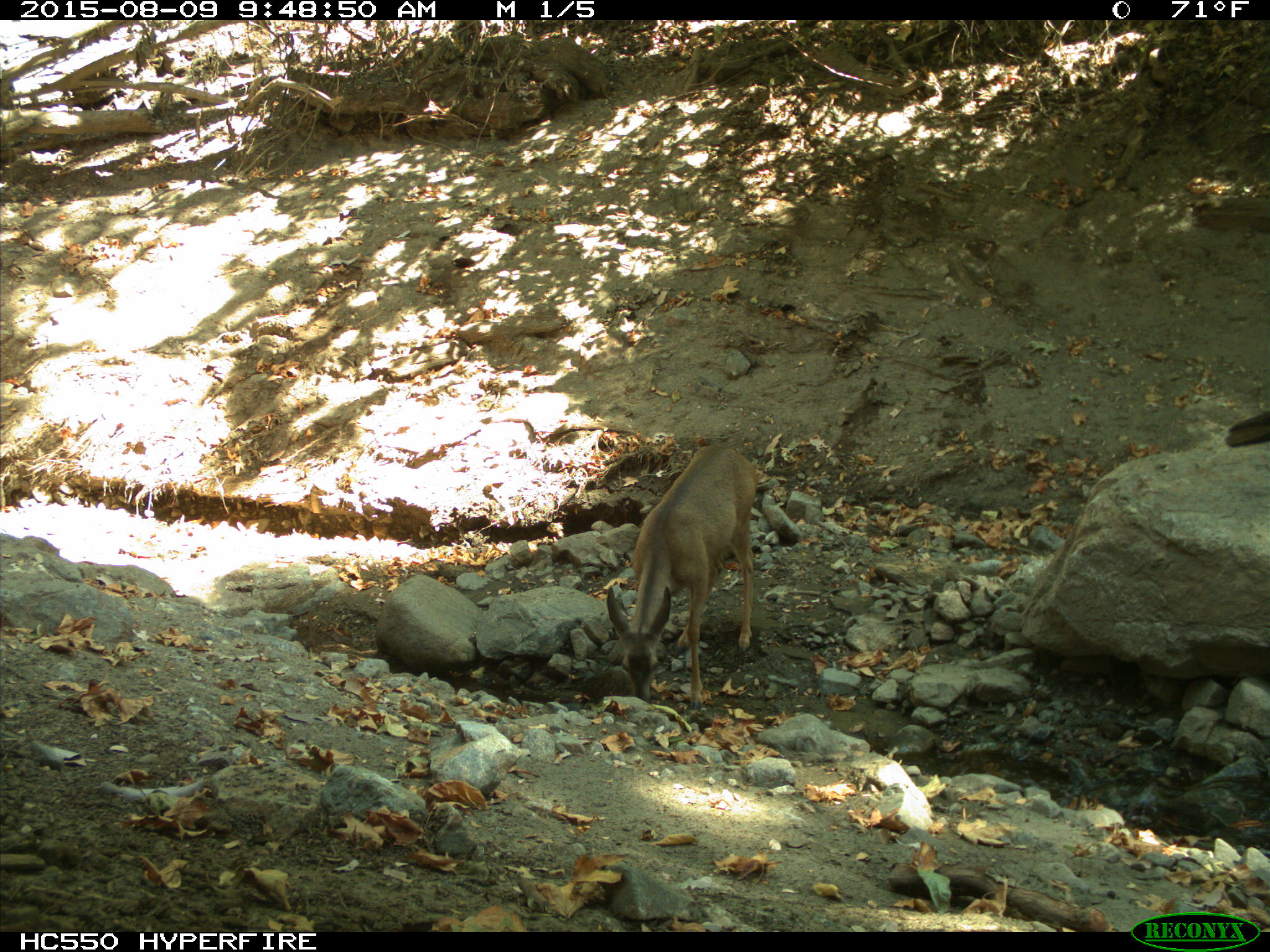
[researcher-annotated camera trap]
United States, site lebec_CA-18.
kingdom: Animalia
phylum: Chordata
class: Mammalia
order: Artiodactyla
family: Cervidae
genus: Odocoileus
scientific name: Odocoileus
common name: deer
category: unidentified deer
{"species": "unidentified deer (deer) (Odocoileus)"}